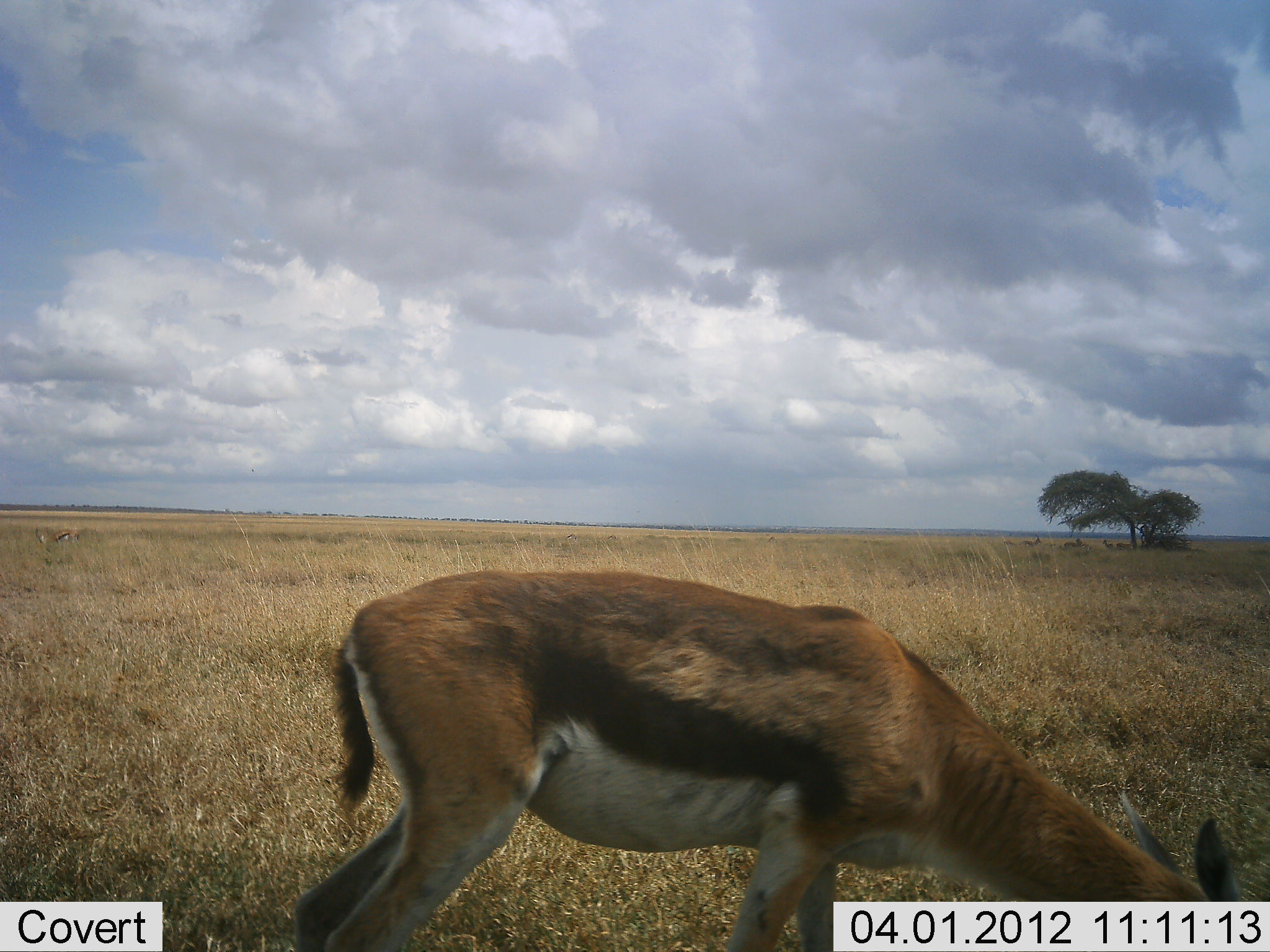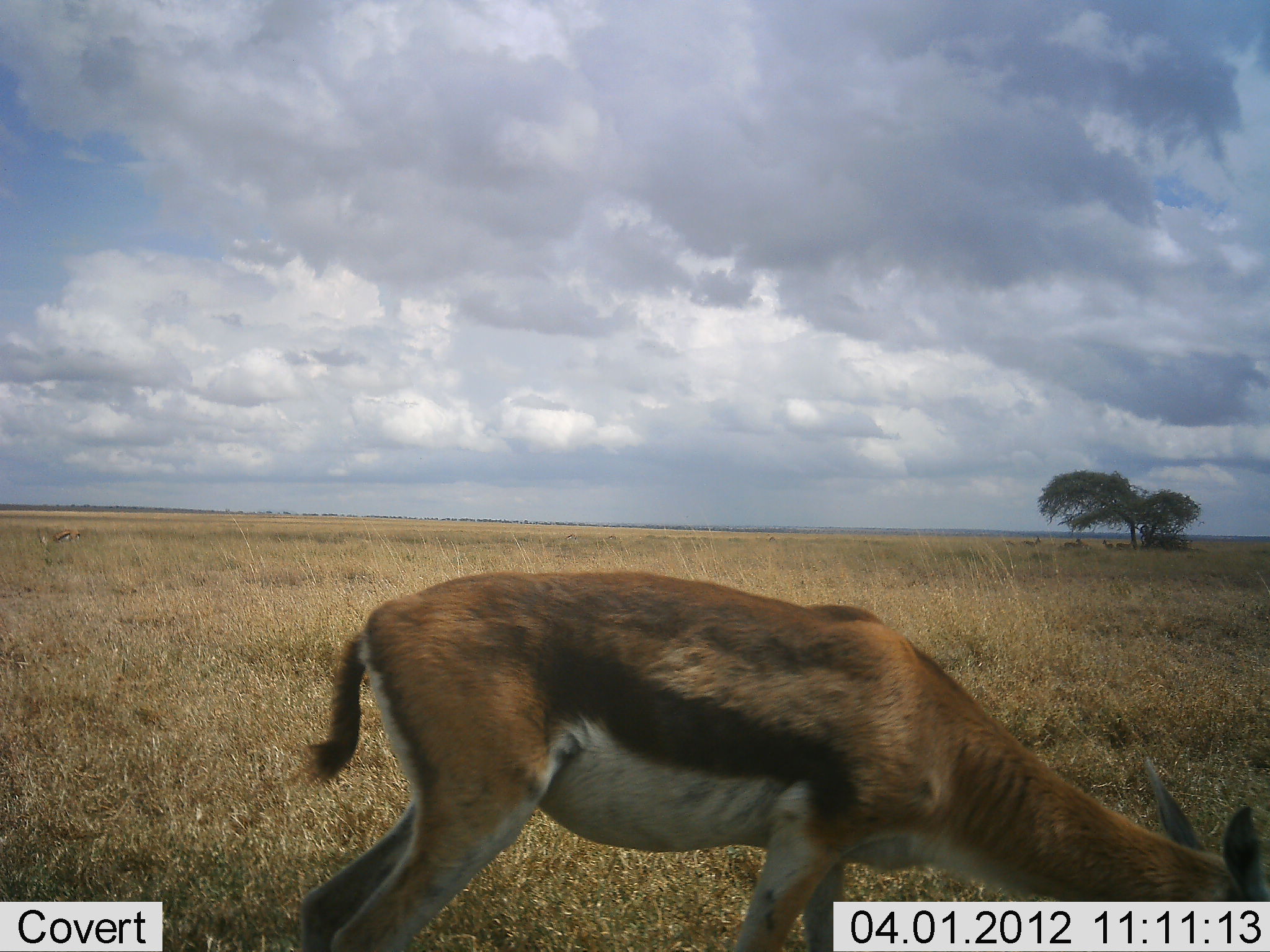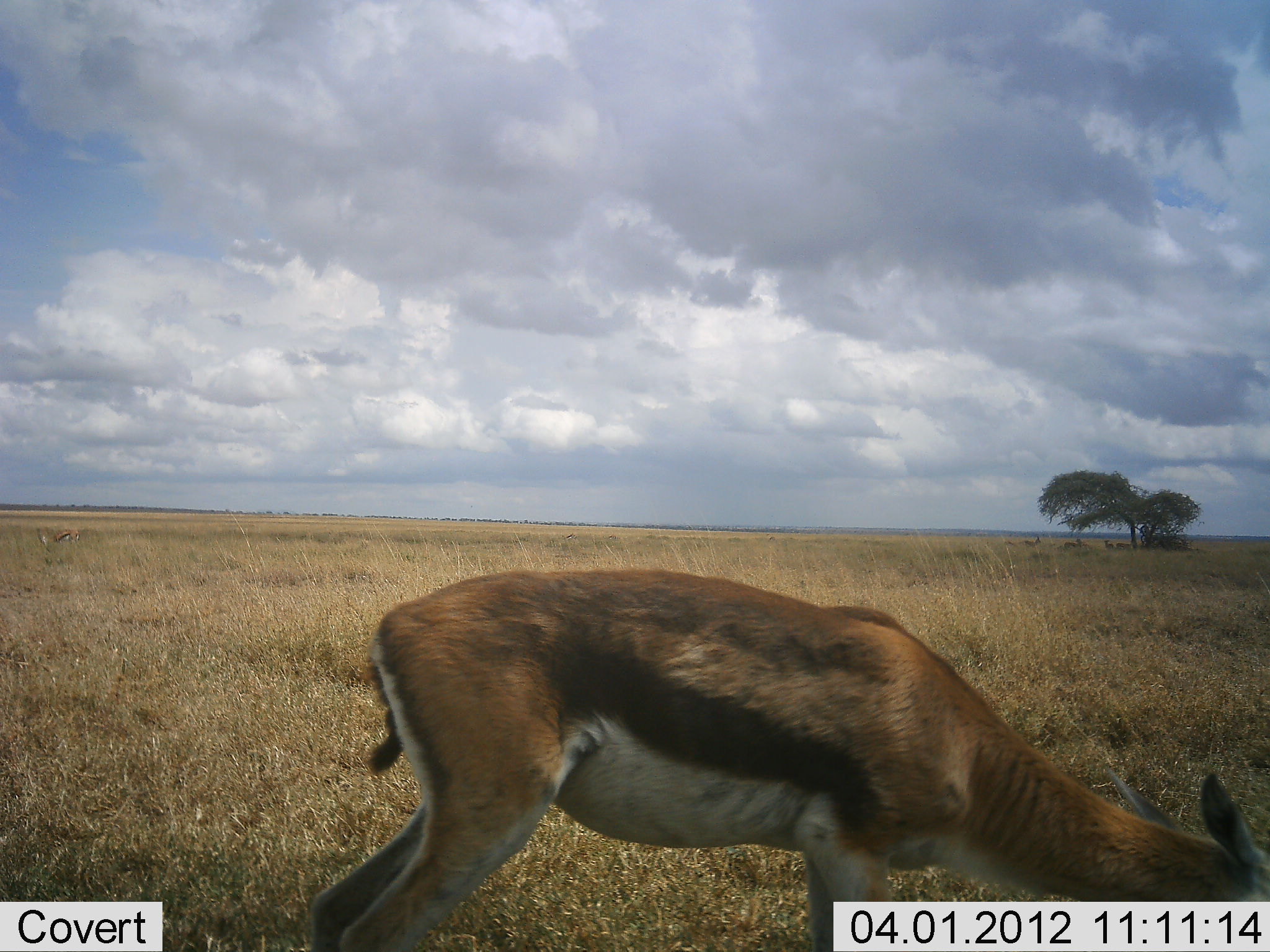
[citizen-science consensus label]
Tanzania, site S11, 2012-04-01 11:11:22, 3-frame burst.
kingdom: Animalia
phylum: Chordata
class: Mammalia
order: Artiodactyla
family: Bovidae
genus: Eudorcas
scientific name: Eudorcas thomsonii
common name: thomson's gazelle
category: gazellethomsons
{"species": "gazellethomsons (thomson's gazelle) (Eudorcas thomsonii)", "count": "1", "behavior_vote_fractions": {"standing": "18%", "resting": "0%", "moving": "6%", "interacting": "0%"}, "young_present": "0%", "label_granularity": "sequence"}